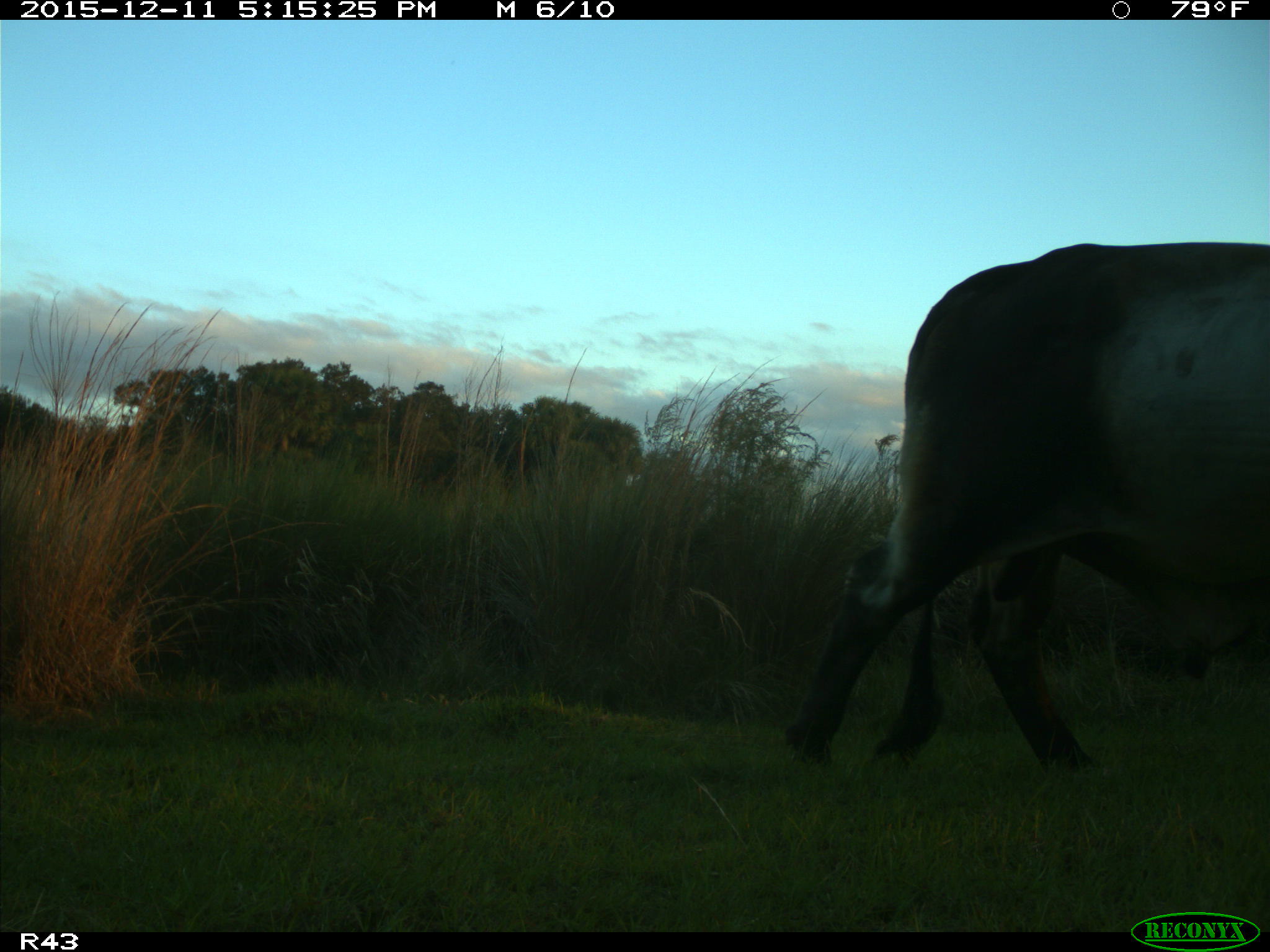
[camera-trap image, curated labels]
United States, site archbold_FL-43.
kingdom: Animalia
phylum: Chordata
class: Mammalia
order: Artiodactyla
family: Bovidae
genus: Bos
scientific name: Bos taurus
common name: domestic cow